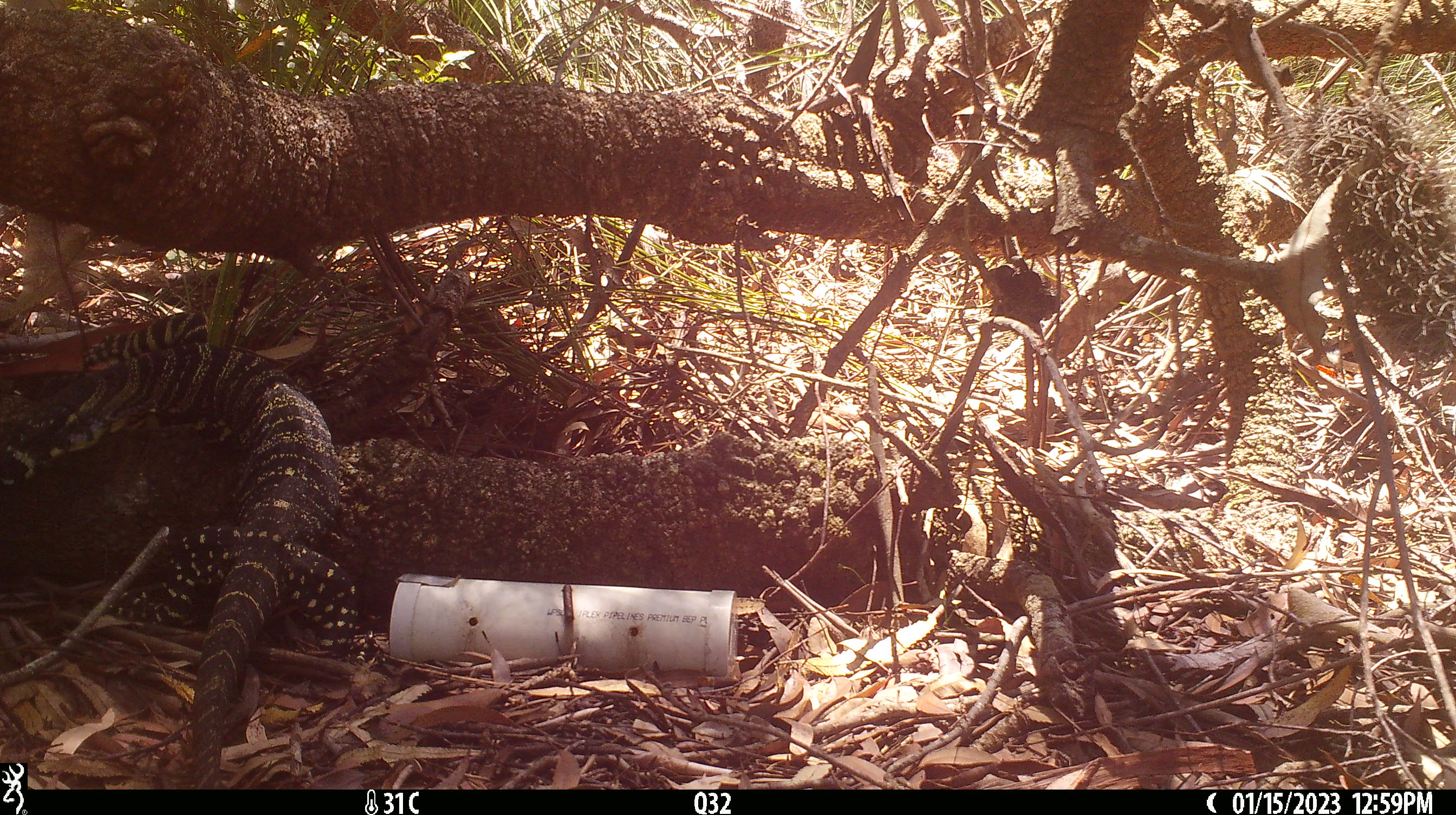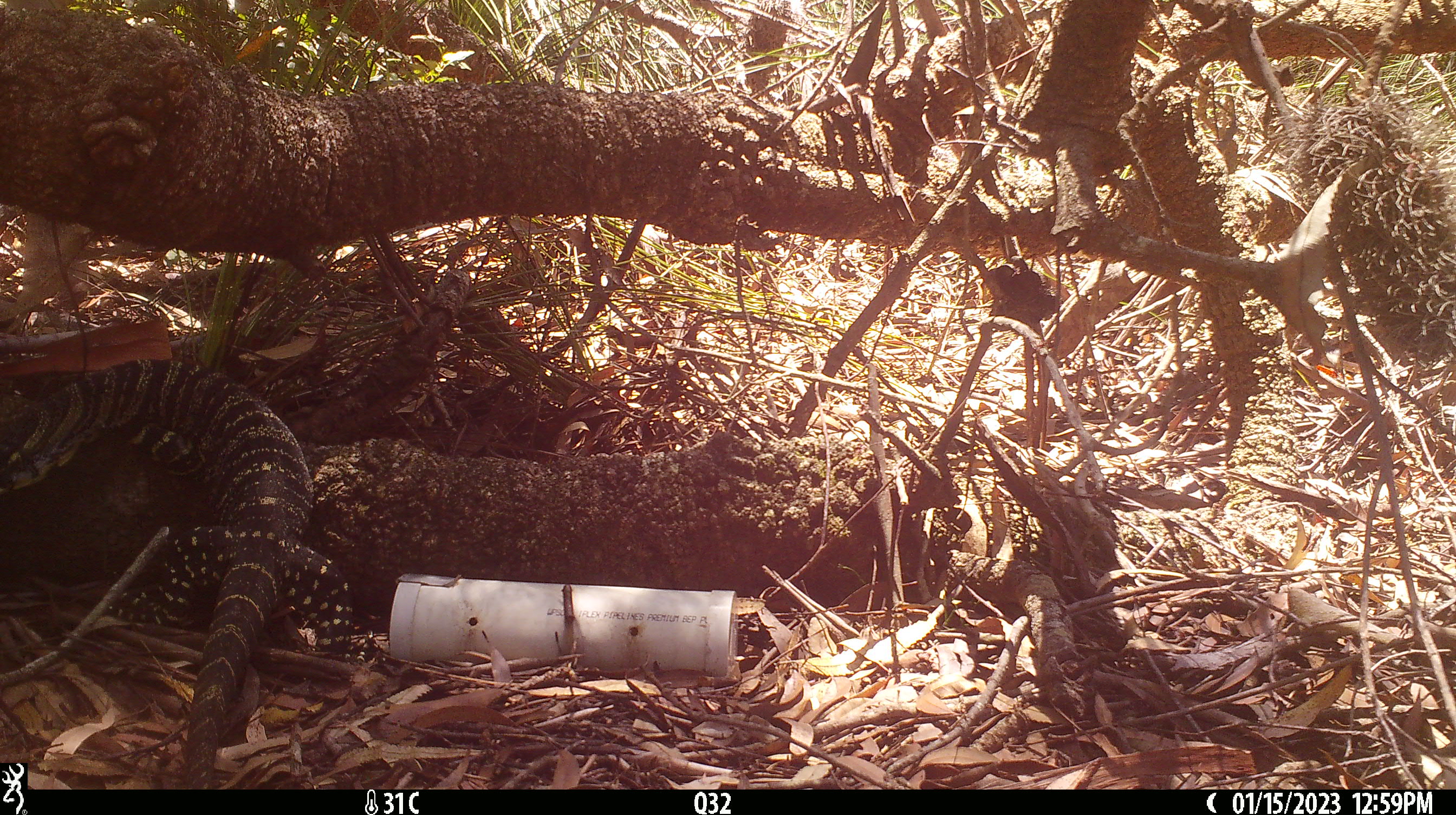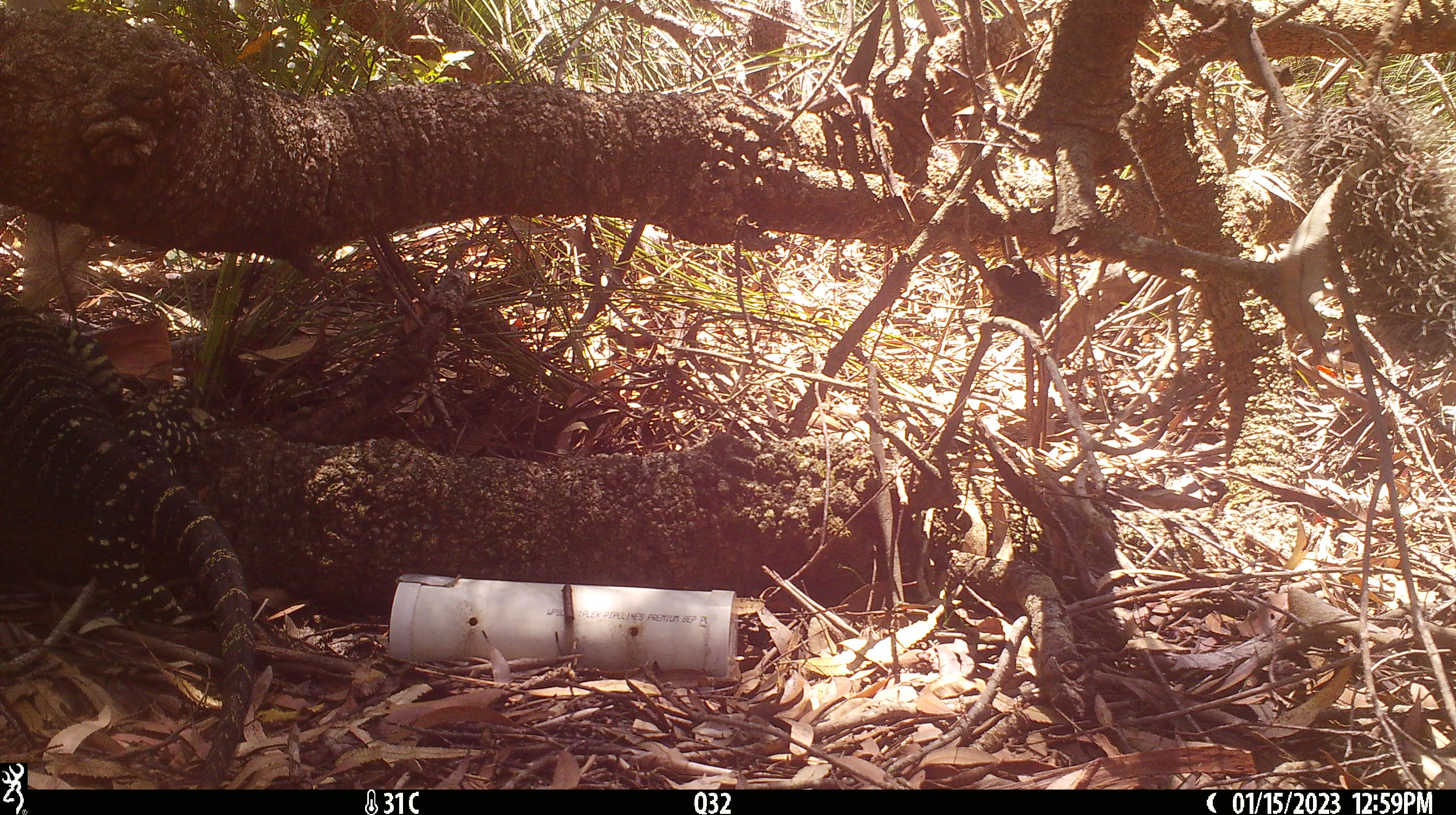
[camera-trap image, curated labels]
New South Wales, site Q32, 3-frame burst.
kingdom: Animalia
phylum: Chordata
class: Reptilia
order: Squamata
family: Varanidae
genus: Varanus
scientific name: Varanus varius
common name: lace monitor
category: goanna